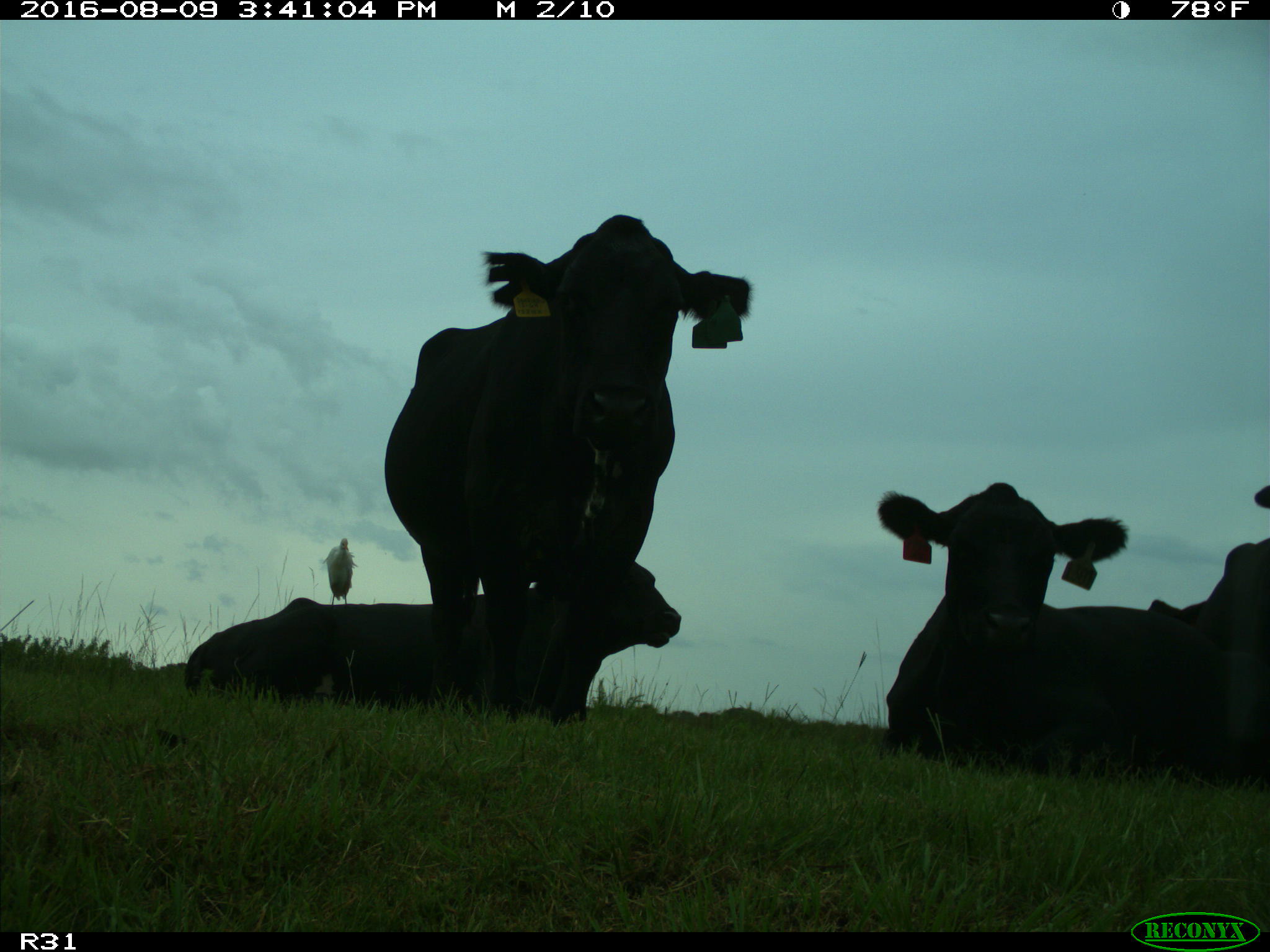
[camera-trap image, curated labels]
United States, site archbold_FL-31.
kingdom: Animalia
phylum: Chordata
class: Mammalia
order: Artiodactyla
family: Bovidae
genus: Bos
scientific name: Bos taurus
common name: domestic cow